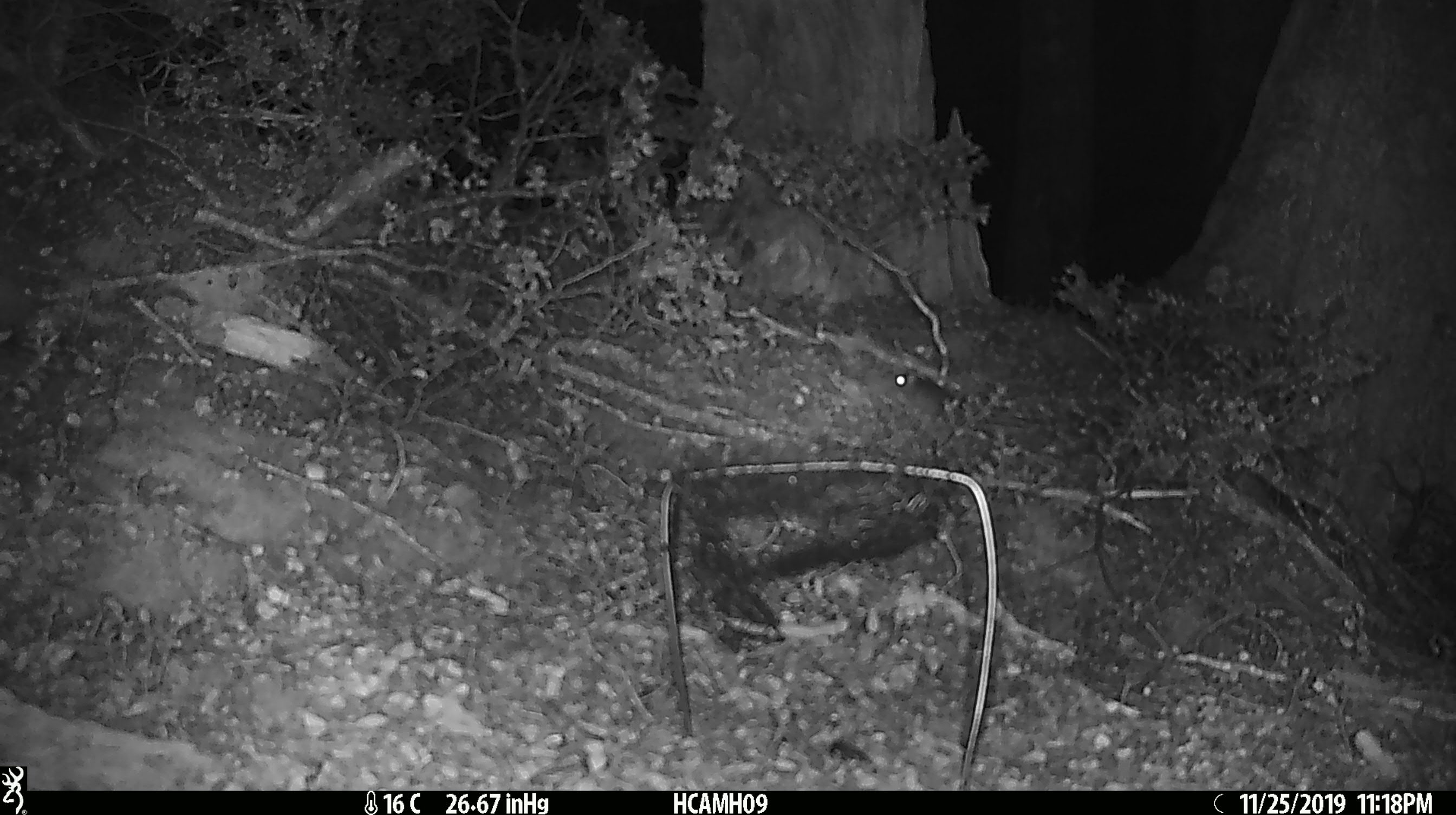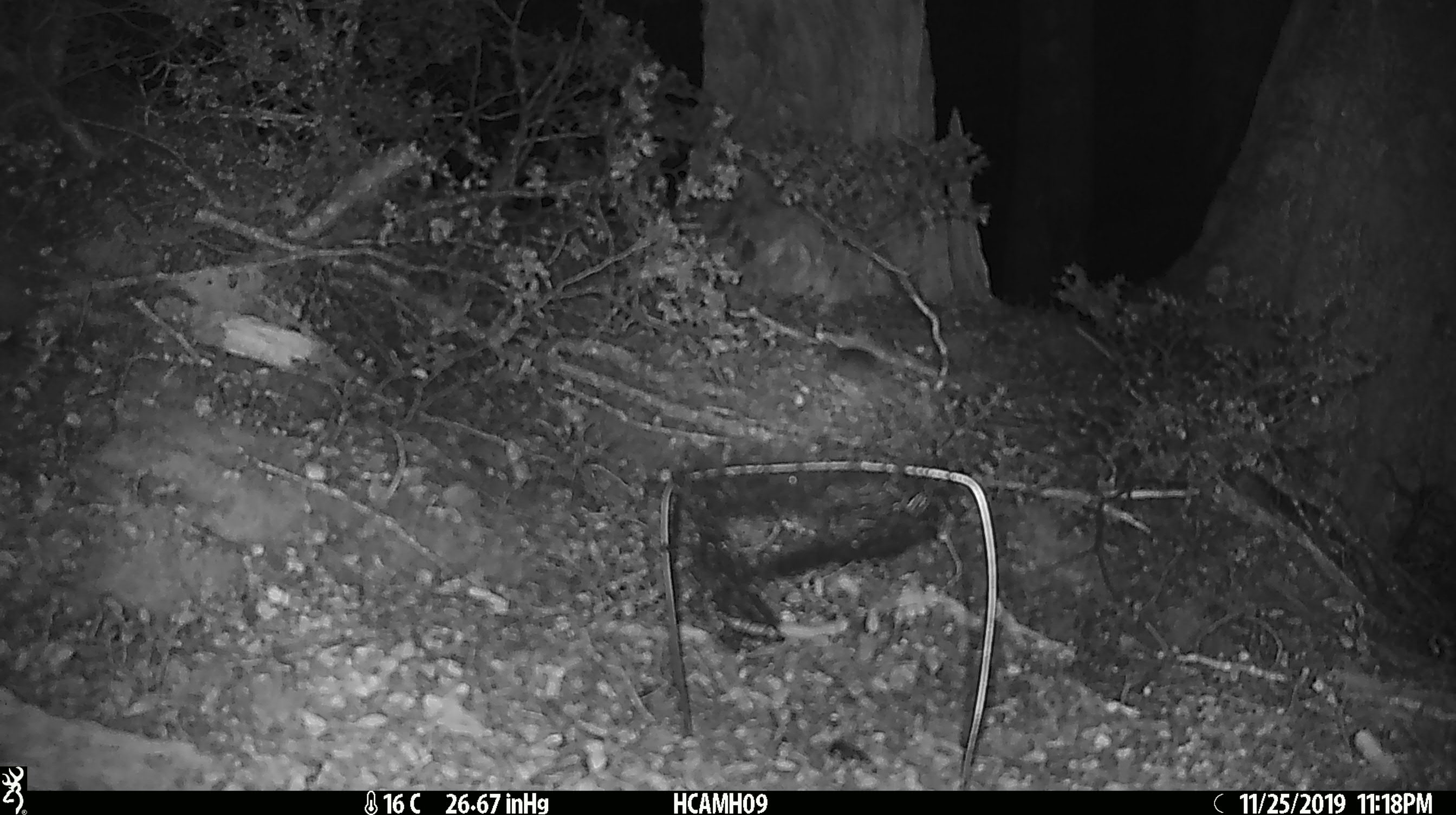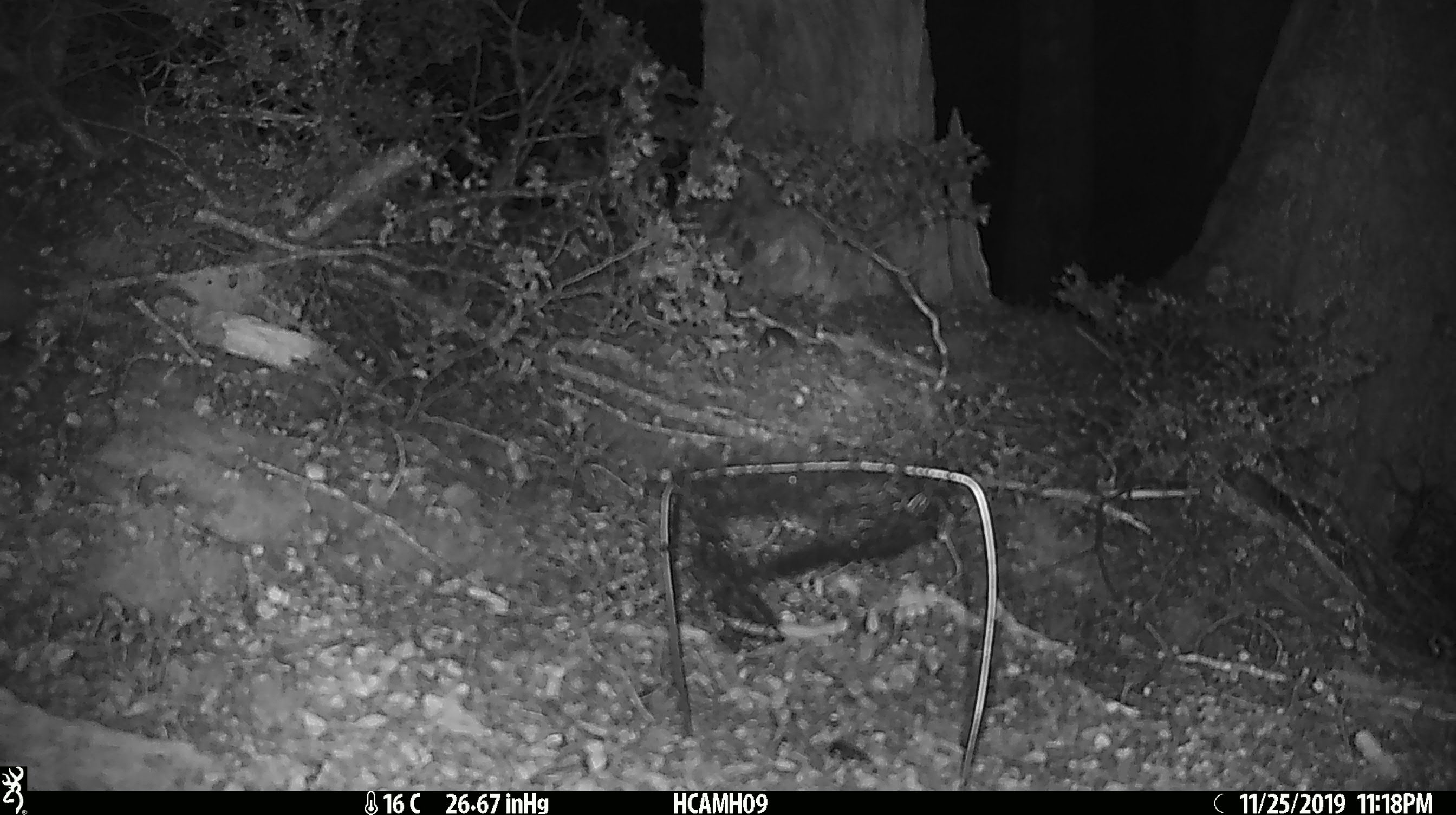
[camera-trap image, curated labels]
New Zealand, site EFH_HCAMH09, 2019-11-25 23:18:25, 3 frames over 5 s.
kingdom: Animalia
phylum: Chordata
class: Mammalia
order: Rodentia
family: Muridae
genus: Mus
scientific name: Mus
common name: mouse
Mouse (Mus).